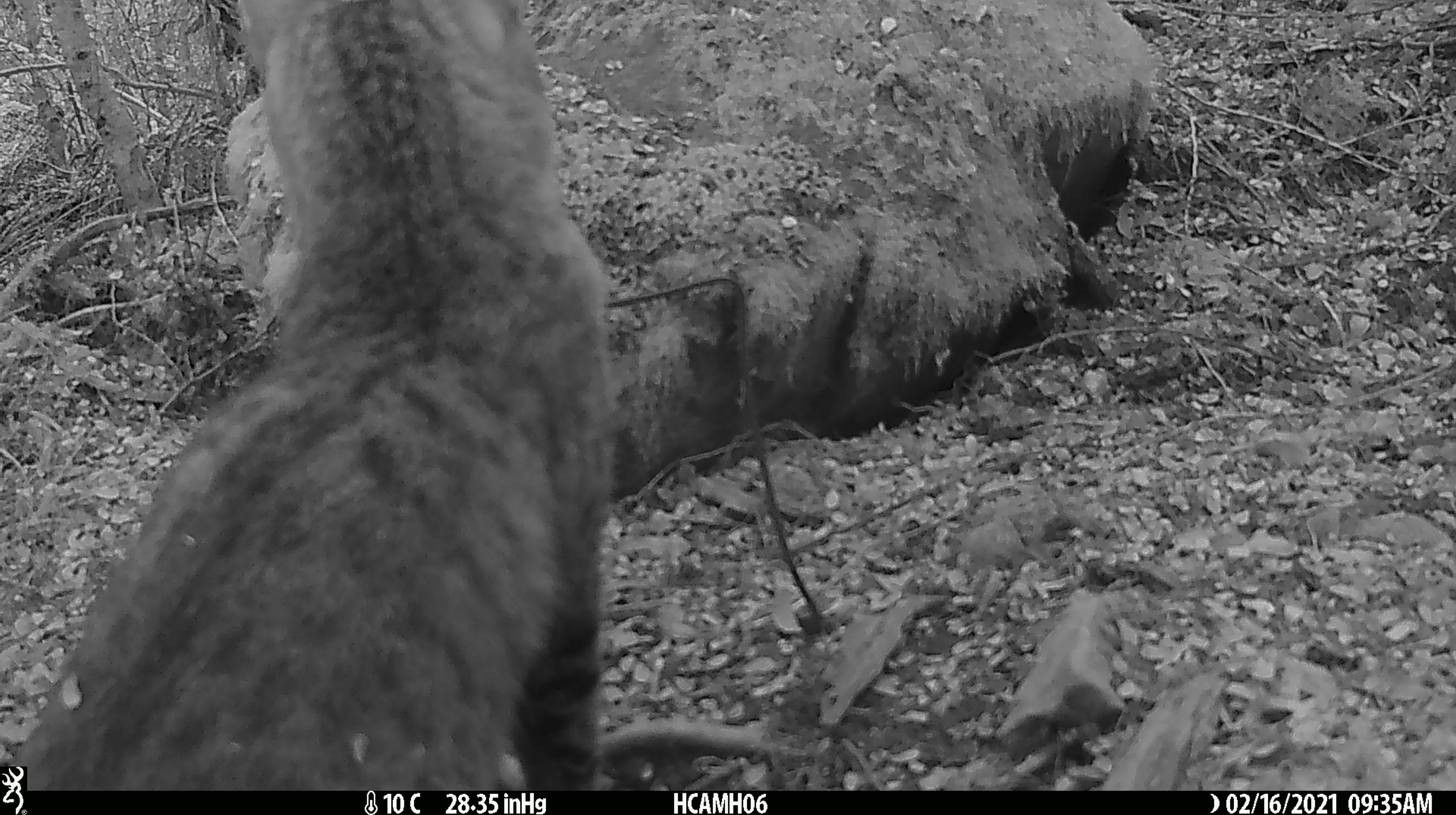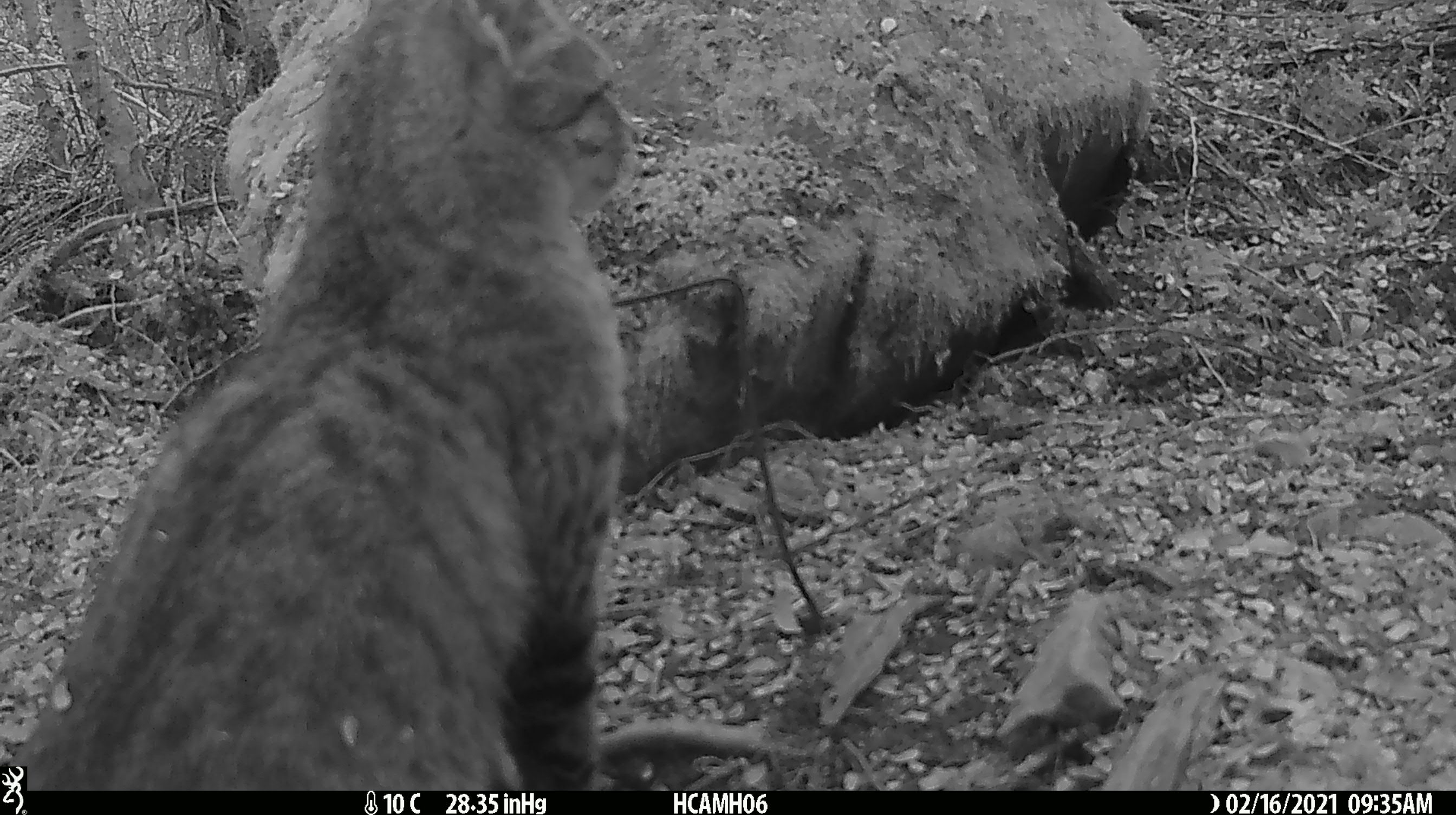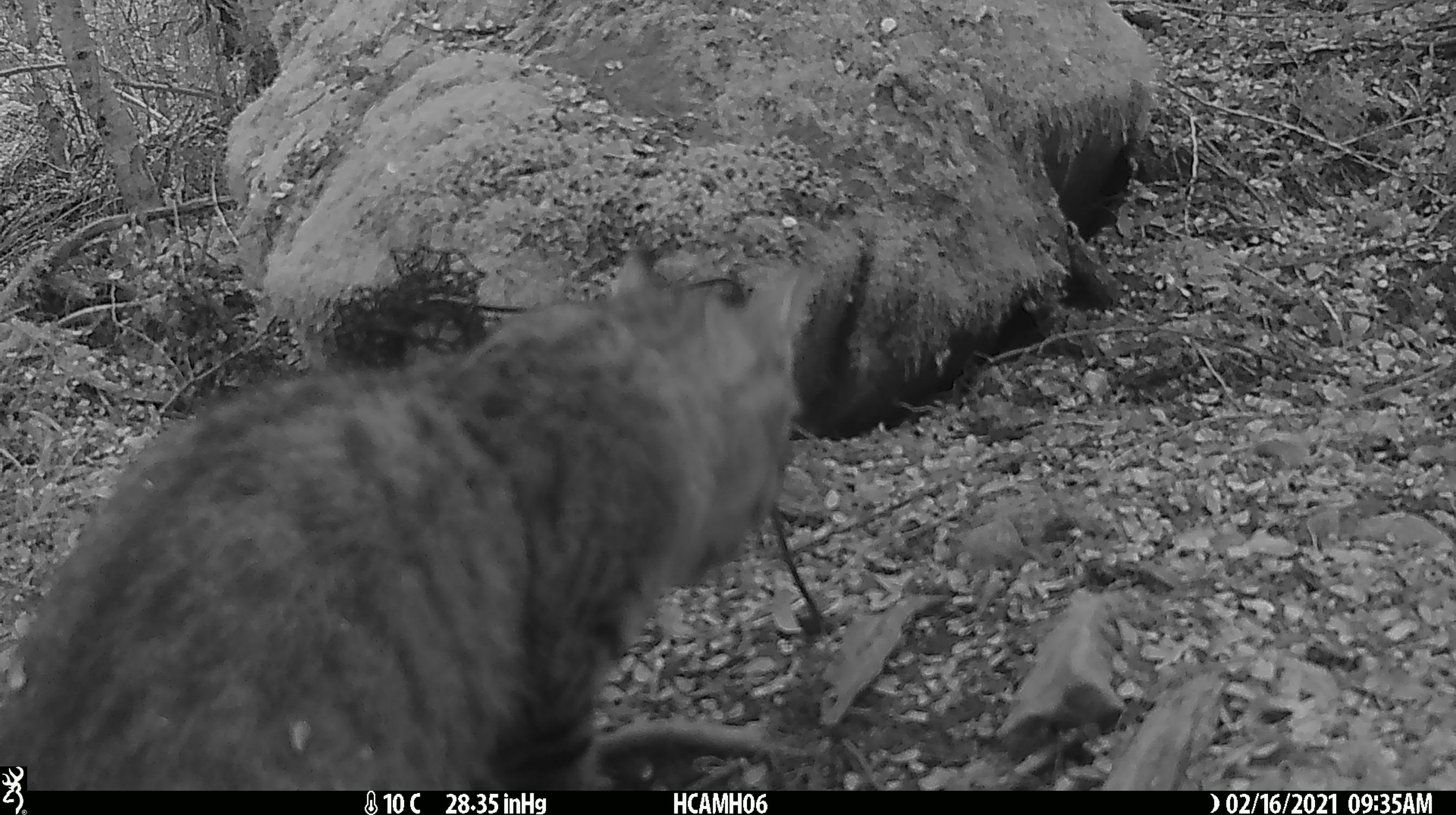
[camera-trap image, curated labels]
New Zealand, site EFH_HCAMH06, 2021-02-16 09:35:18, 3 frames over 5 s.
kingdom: Animalia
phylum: Chordata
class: Mammalia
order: Carnivora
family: Felidae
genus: Felis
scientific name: Felis catus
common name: domestic cat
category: cat